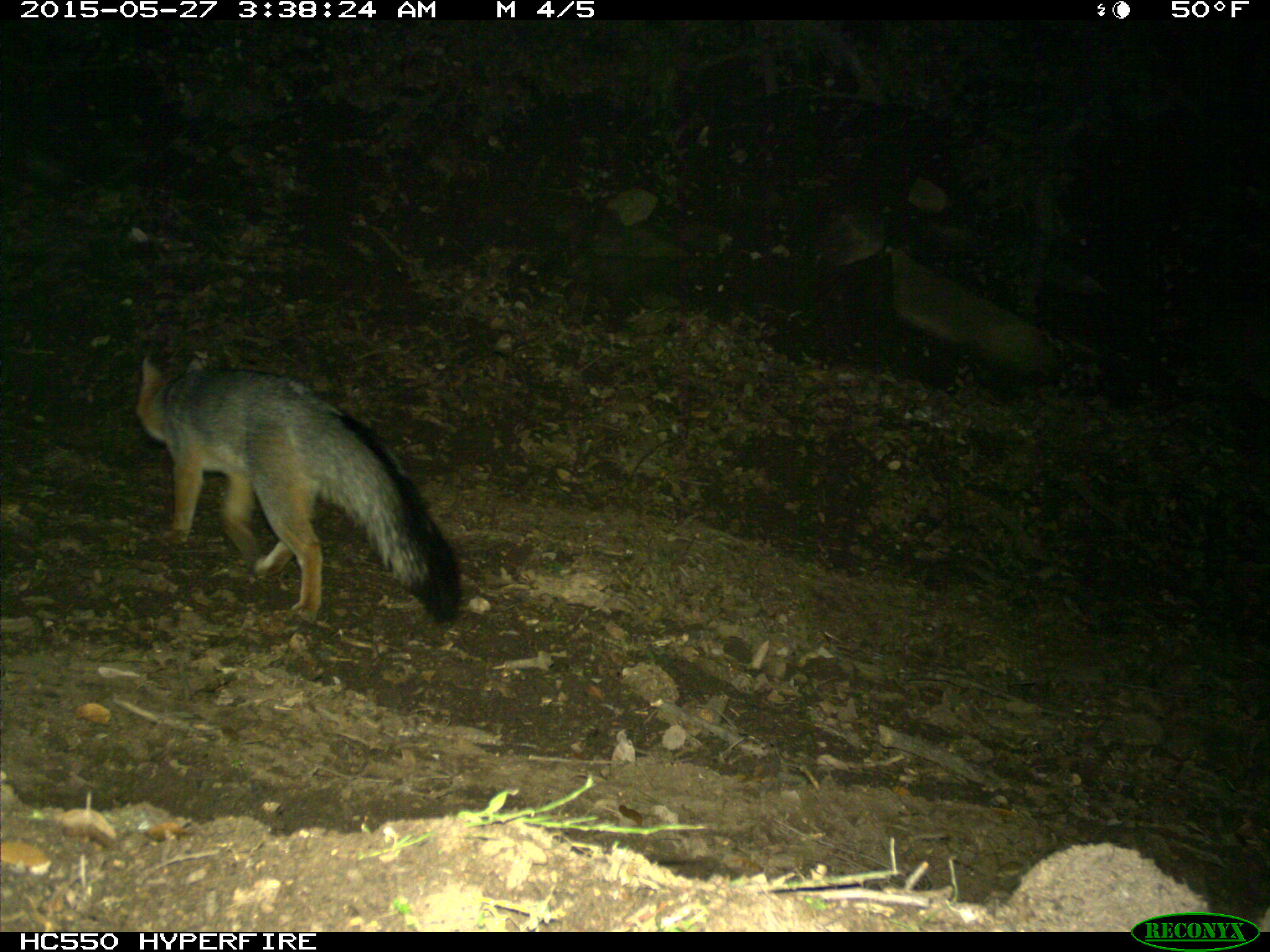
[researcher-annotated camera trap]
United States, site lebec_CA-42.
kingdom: Animalia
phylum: Chordata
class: Mammalia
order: Carnivora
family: Canidae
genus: Urocyon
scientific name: Urocyon cinereoargenteus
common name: gray fox